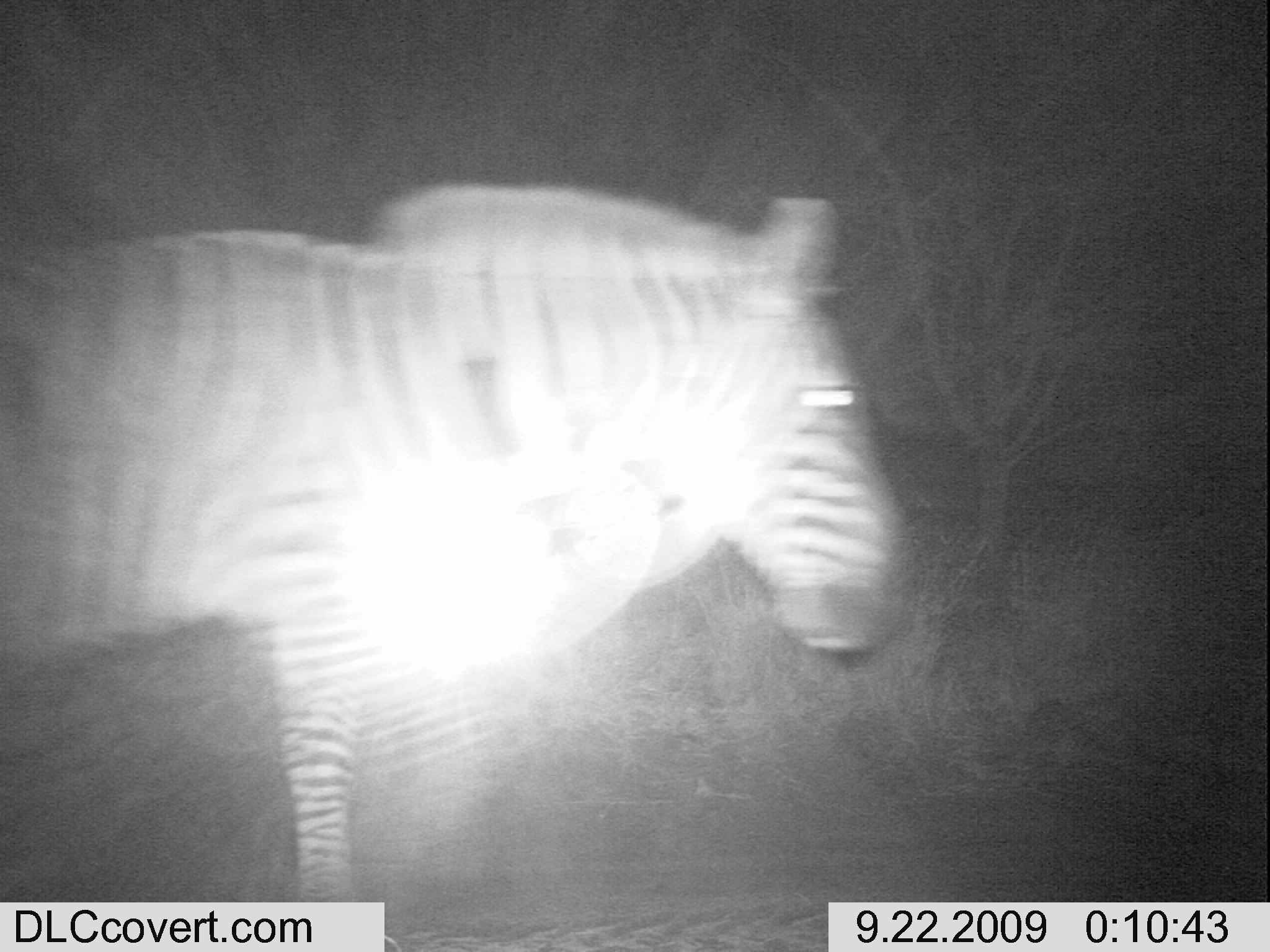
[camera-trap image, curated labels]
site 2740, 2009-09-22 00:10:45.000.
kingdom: Animalia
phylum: Chordata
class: Mammalia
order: Perissodactyla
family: Equidae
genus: Equus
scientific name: Equus quagga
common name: plains zebra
Equus quagga (plains zebra), count 1.